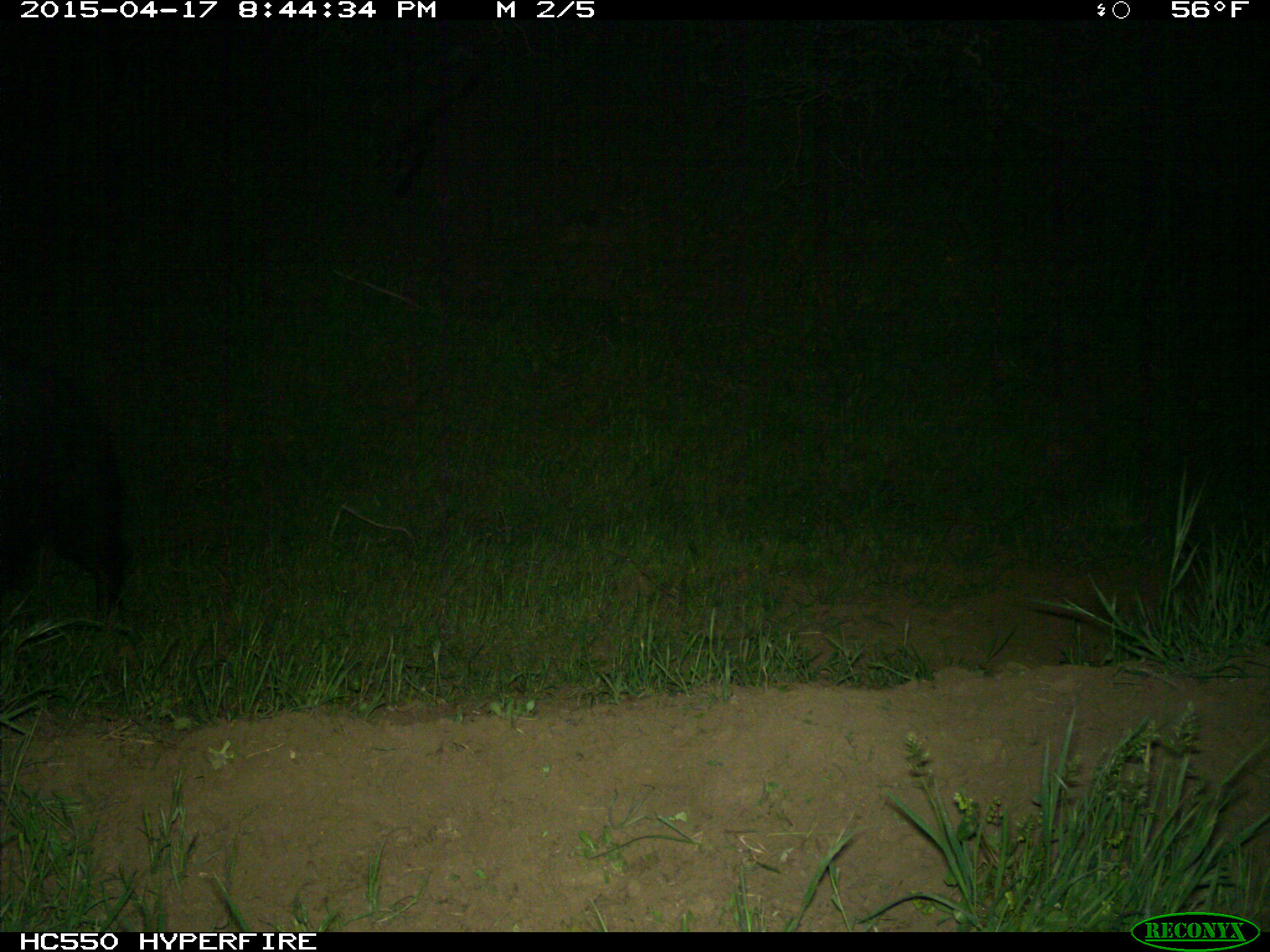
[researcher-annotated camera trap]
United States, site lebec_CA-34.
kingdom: Animalia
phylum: Chordata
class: Mammalia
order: Artiodactyla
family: Suidae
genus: Sus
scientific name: Sus scrofa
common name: wild boar